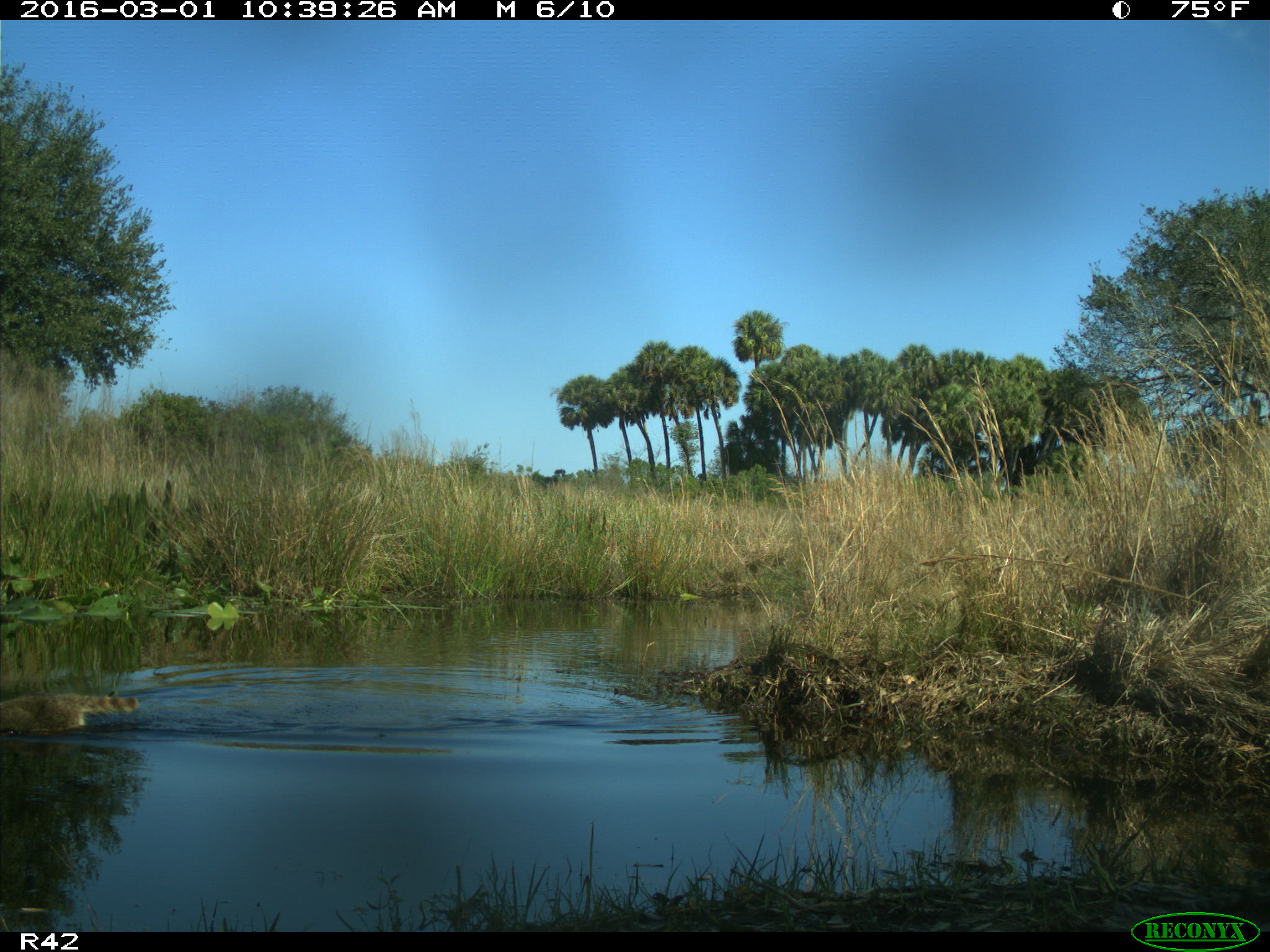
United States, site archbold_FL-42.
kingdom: Animalia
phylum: Chordata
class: Mammalia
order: Carnivora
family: Procyonidae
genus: Procyon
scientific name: Procyon lotor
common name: common raccoon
Procyon lotor (common raccoon).